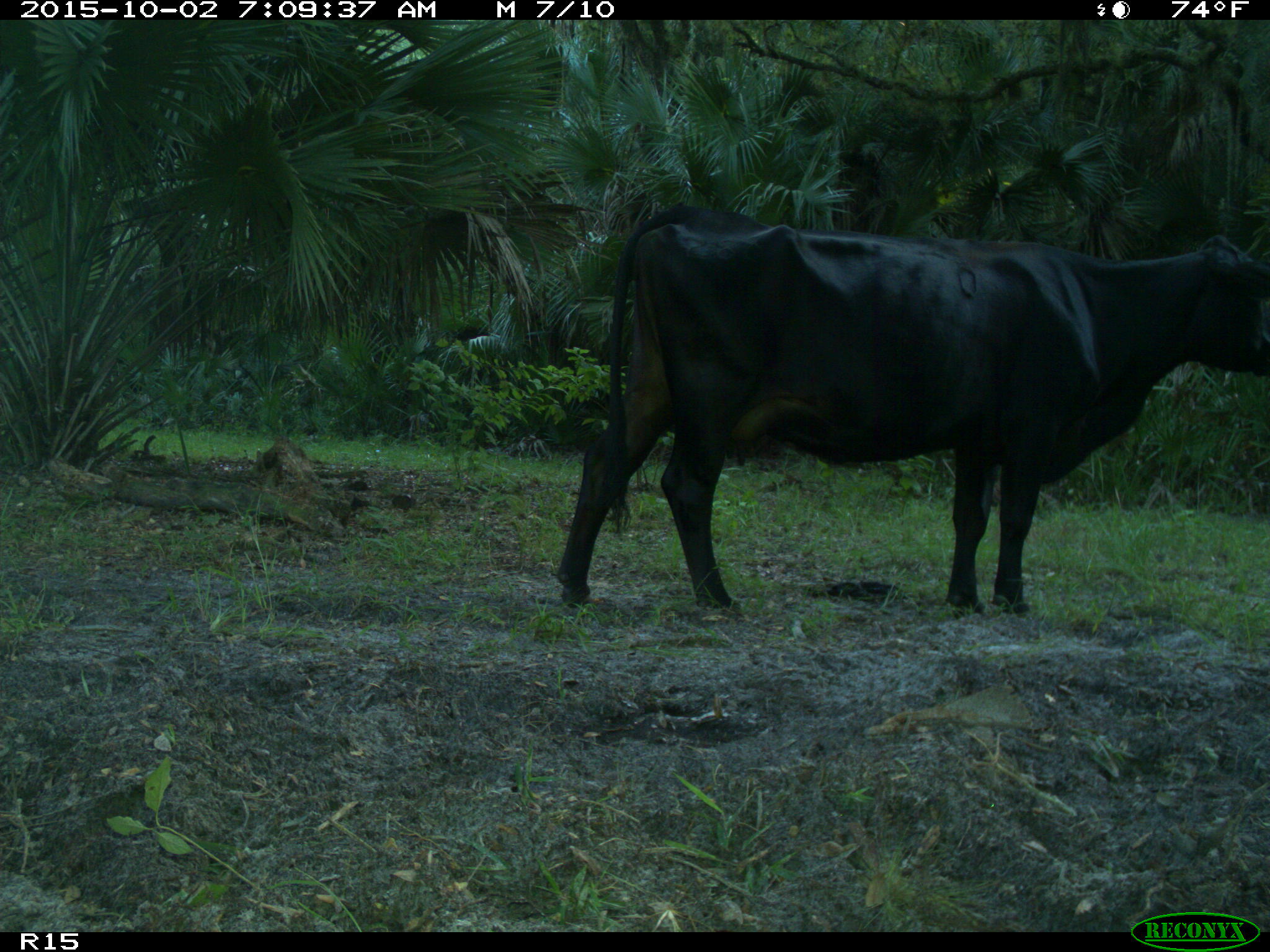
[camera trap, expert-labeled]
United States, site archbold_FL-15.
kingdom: Animalia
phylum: Chordata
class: Mammalia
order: Artiodactyla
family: Bovidae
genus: Bos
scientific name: Bos taurus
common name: domestic cow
Bos taurus (domestic cow).